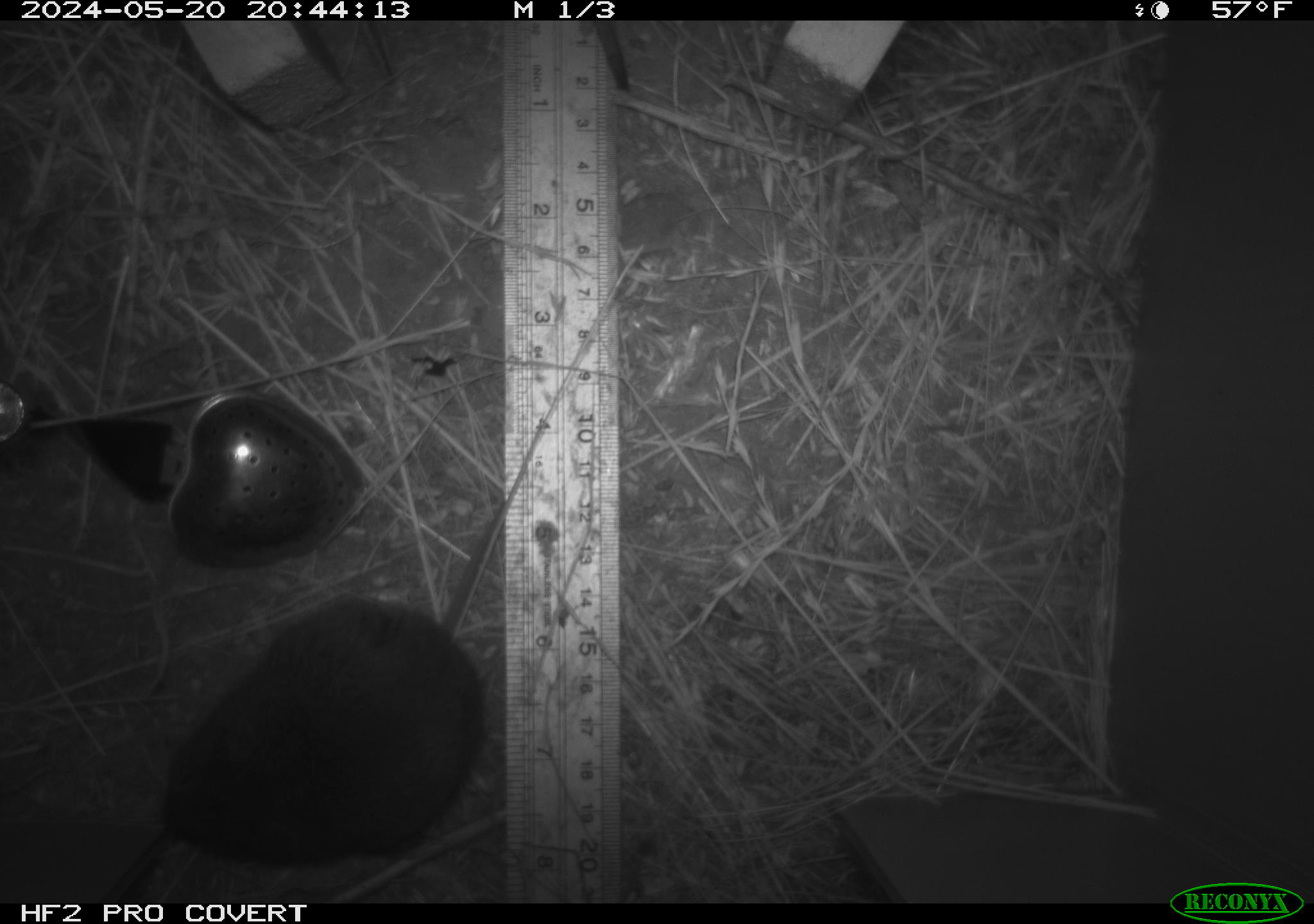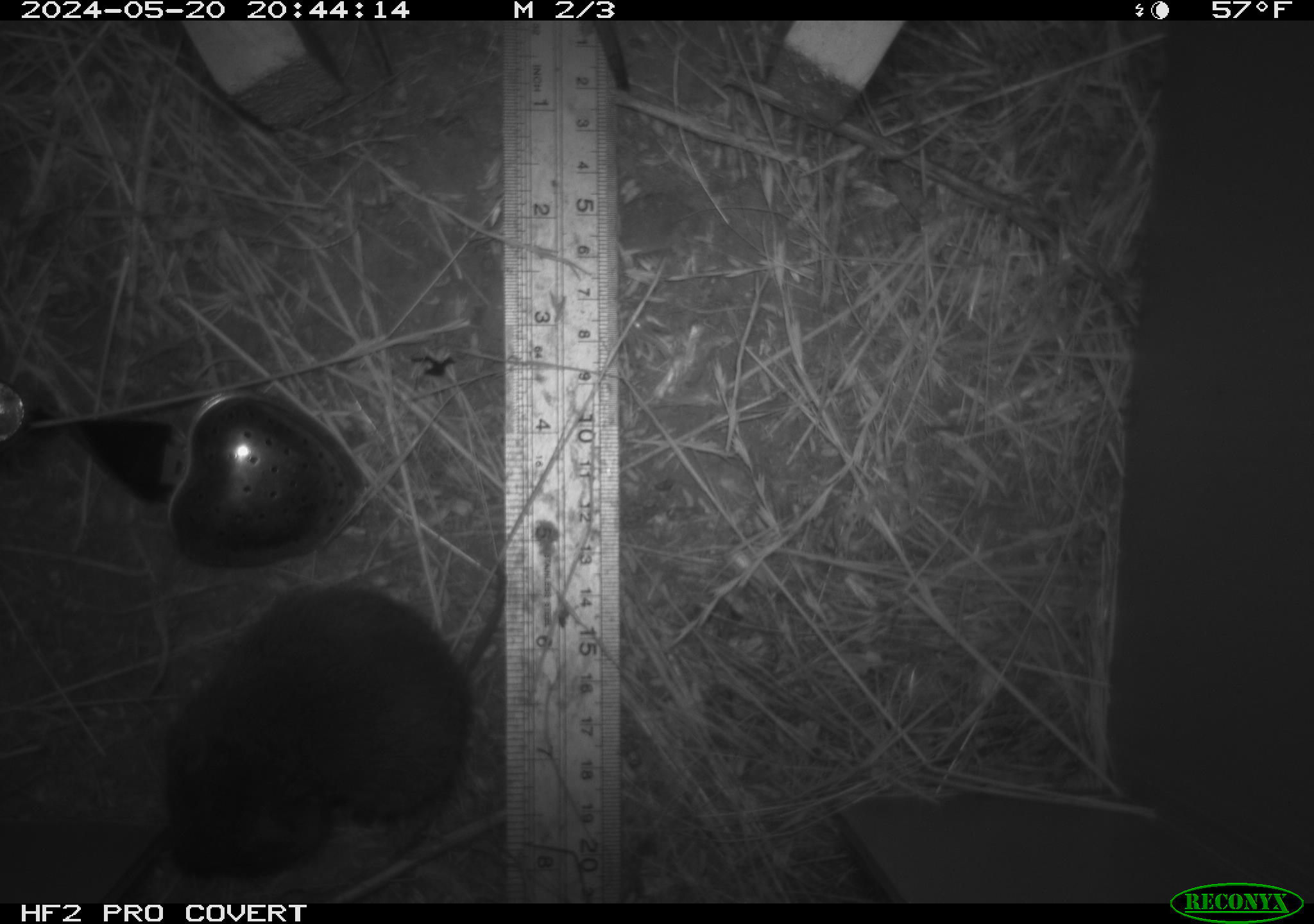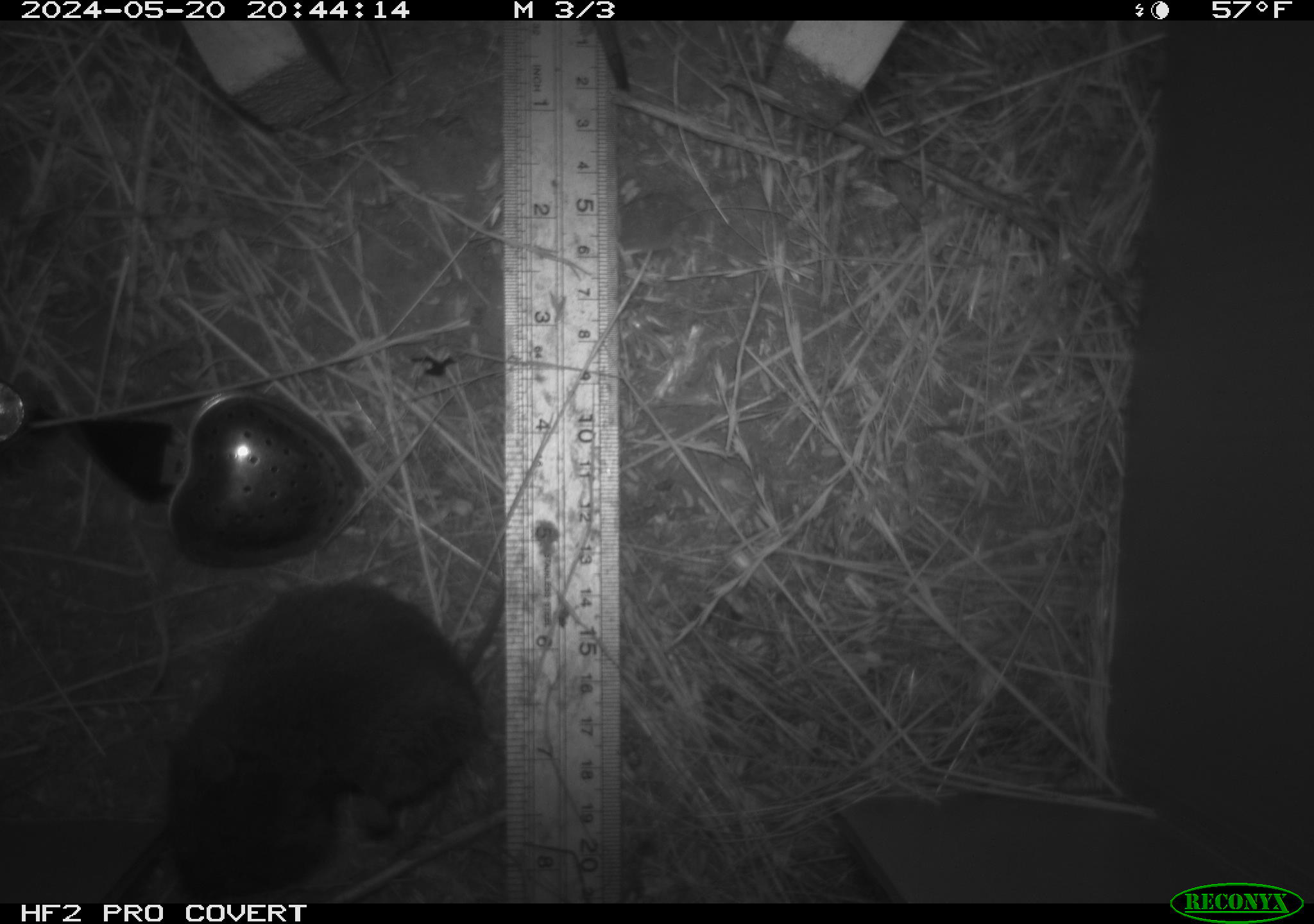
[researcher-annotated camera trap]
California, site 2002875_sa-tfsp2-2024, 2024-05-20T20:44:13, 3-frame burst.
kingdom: Animalia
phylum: Chordata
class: Mammalia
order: Rodentia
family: Cricetidae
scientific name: Arvicolinae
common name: voles, lemmings, and muskrats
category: arvicolinae subfamily